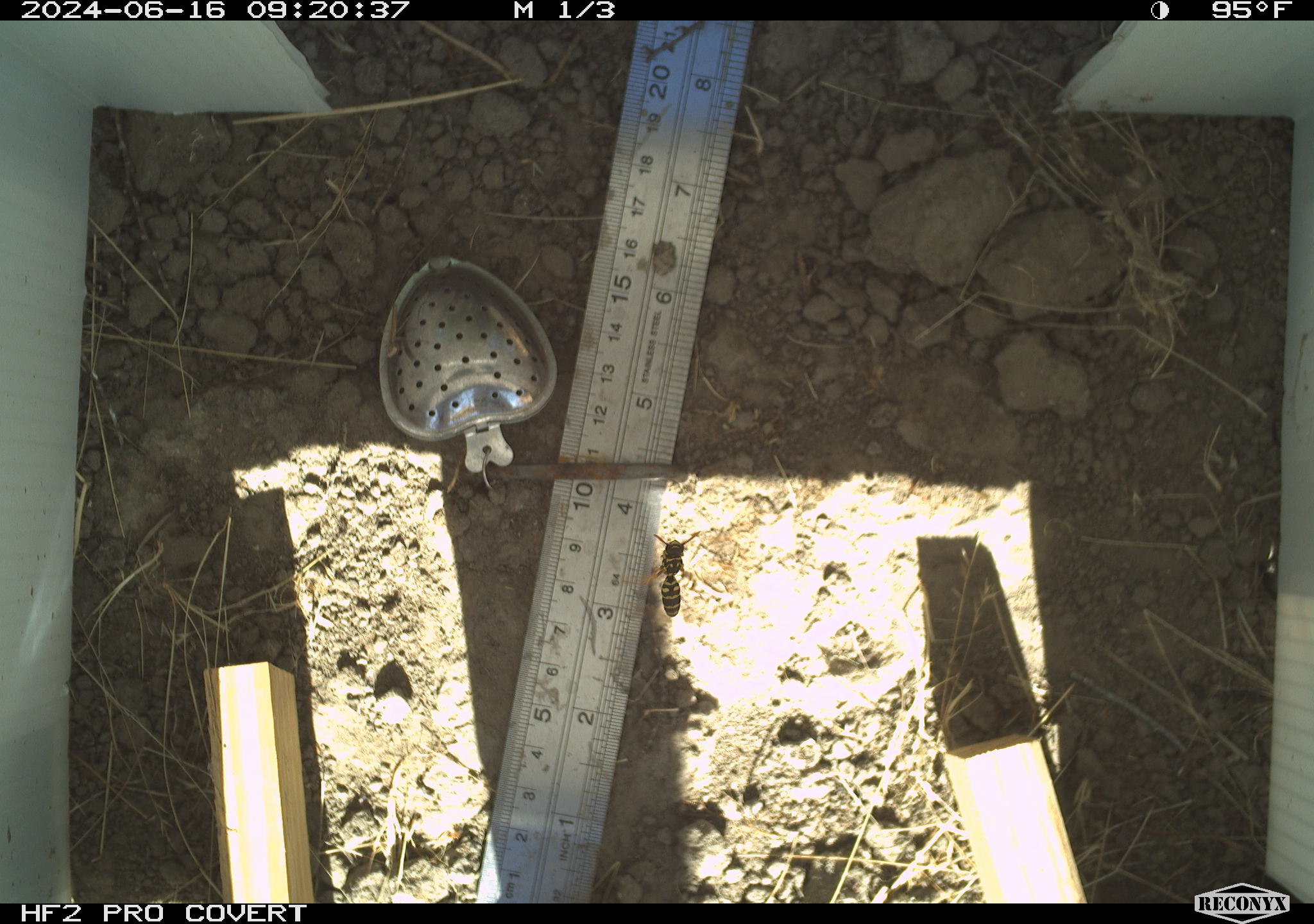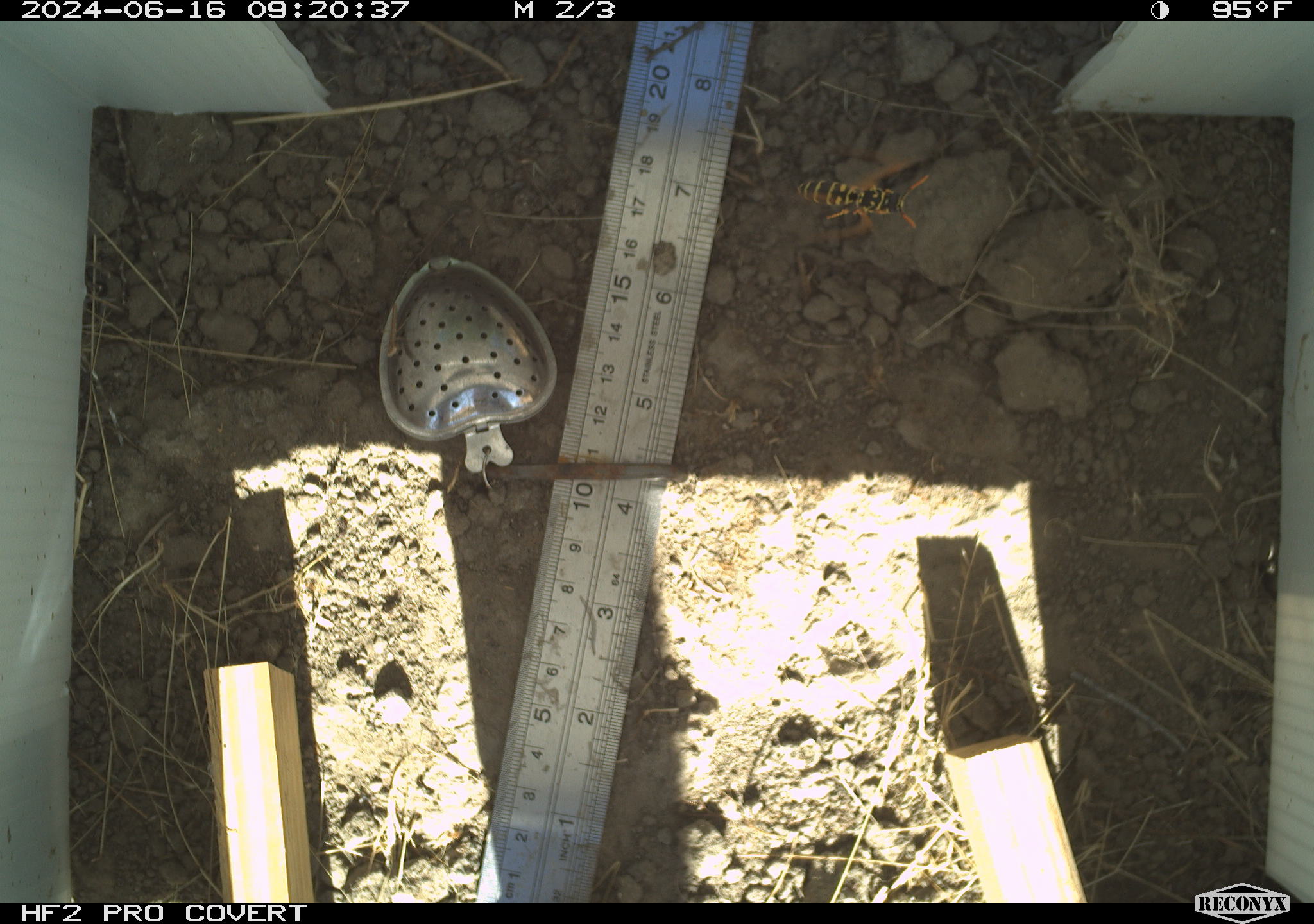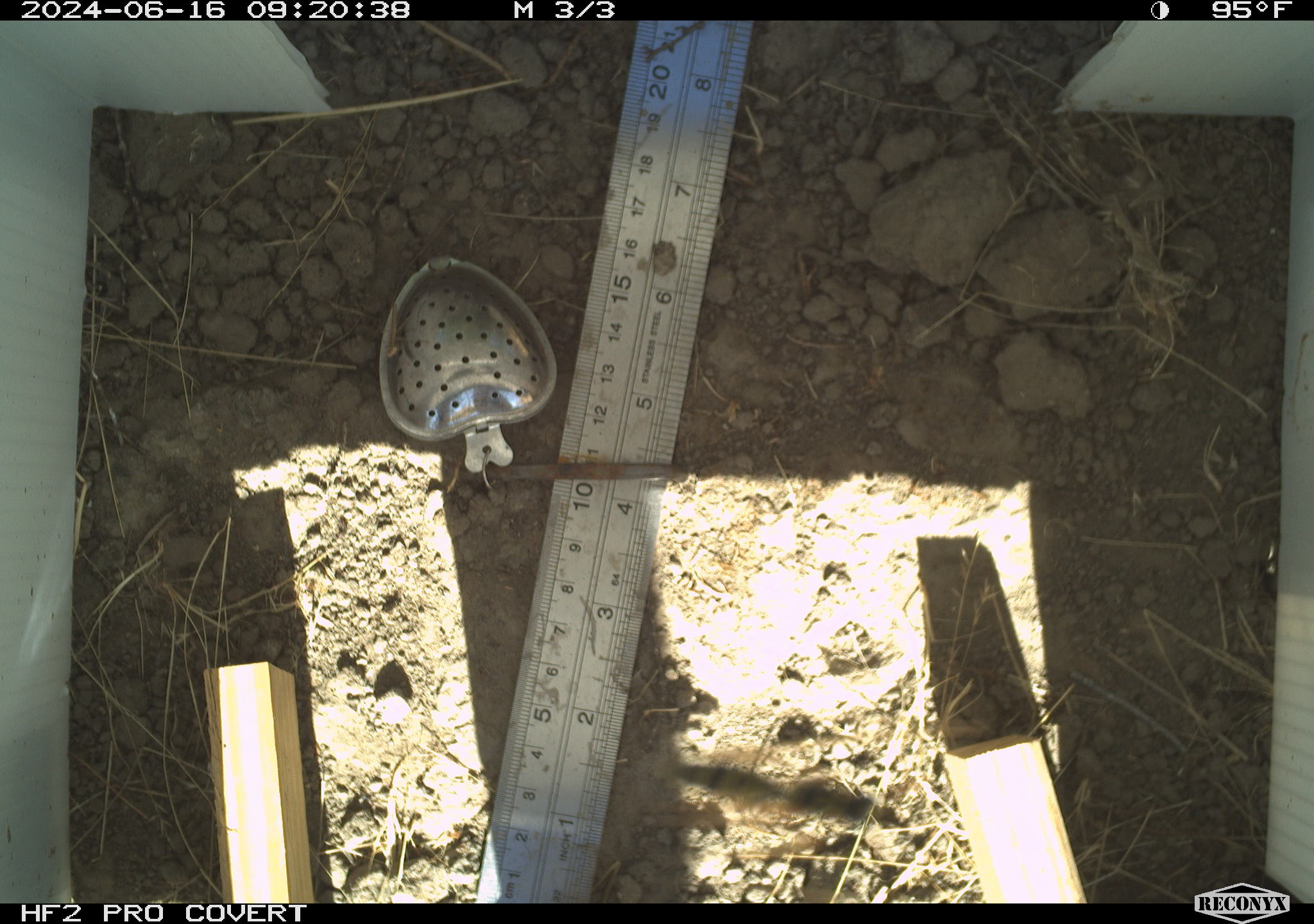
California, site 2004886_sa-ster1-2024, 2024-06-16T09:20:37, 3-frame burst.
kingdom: Animalia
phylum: Arthropoda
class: Insecta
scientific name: Insecta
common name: insect